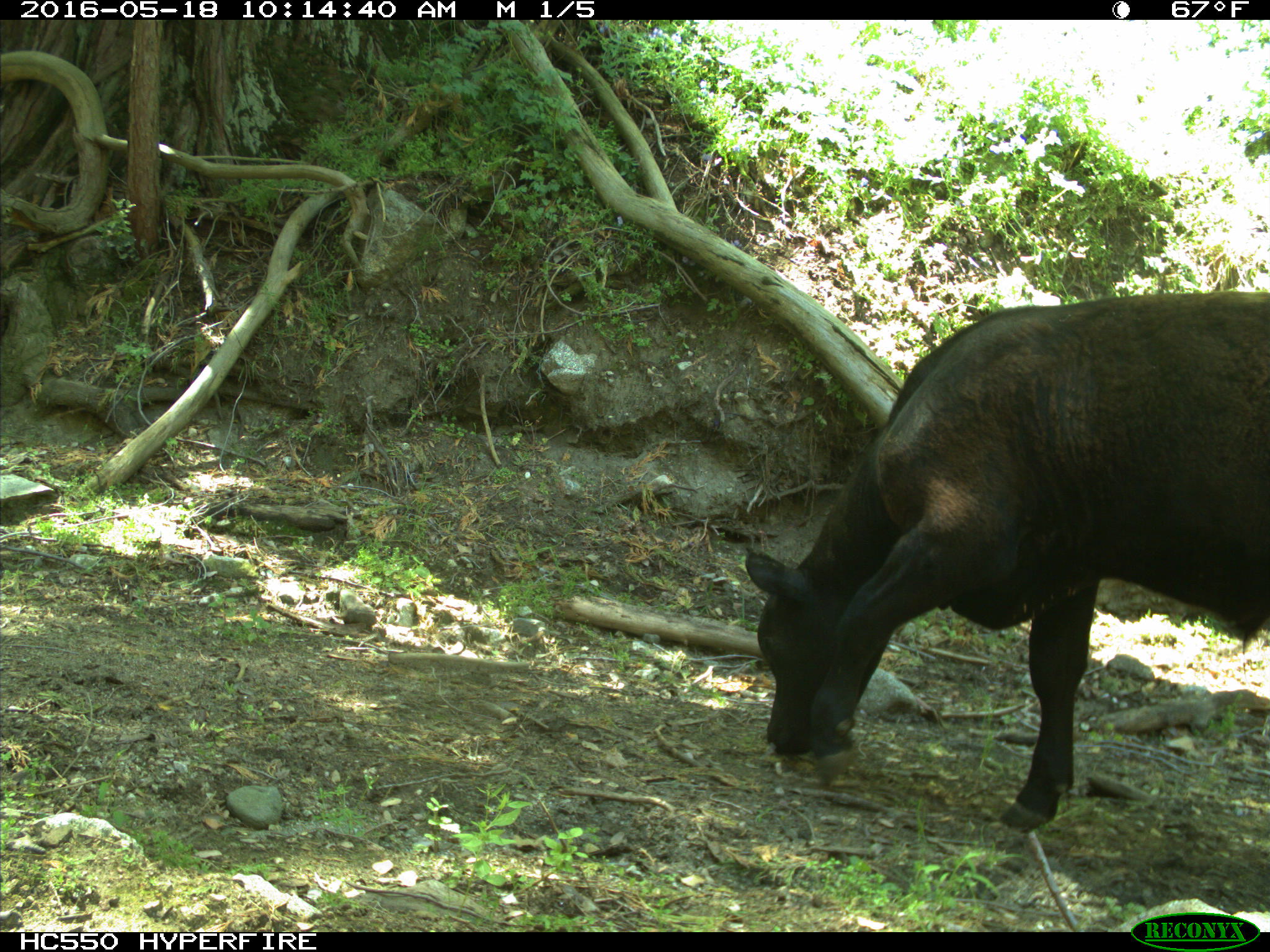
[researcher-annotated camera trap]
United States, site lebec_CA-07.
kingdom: Animalia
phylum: Chordata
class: Mammalia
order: Artiodactyla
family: Bovidae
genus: Bos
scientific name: Bos taurus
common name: domestic cow